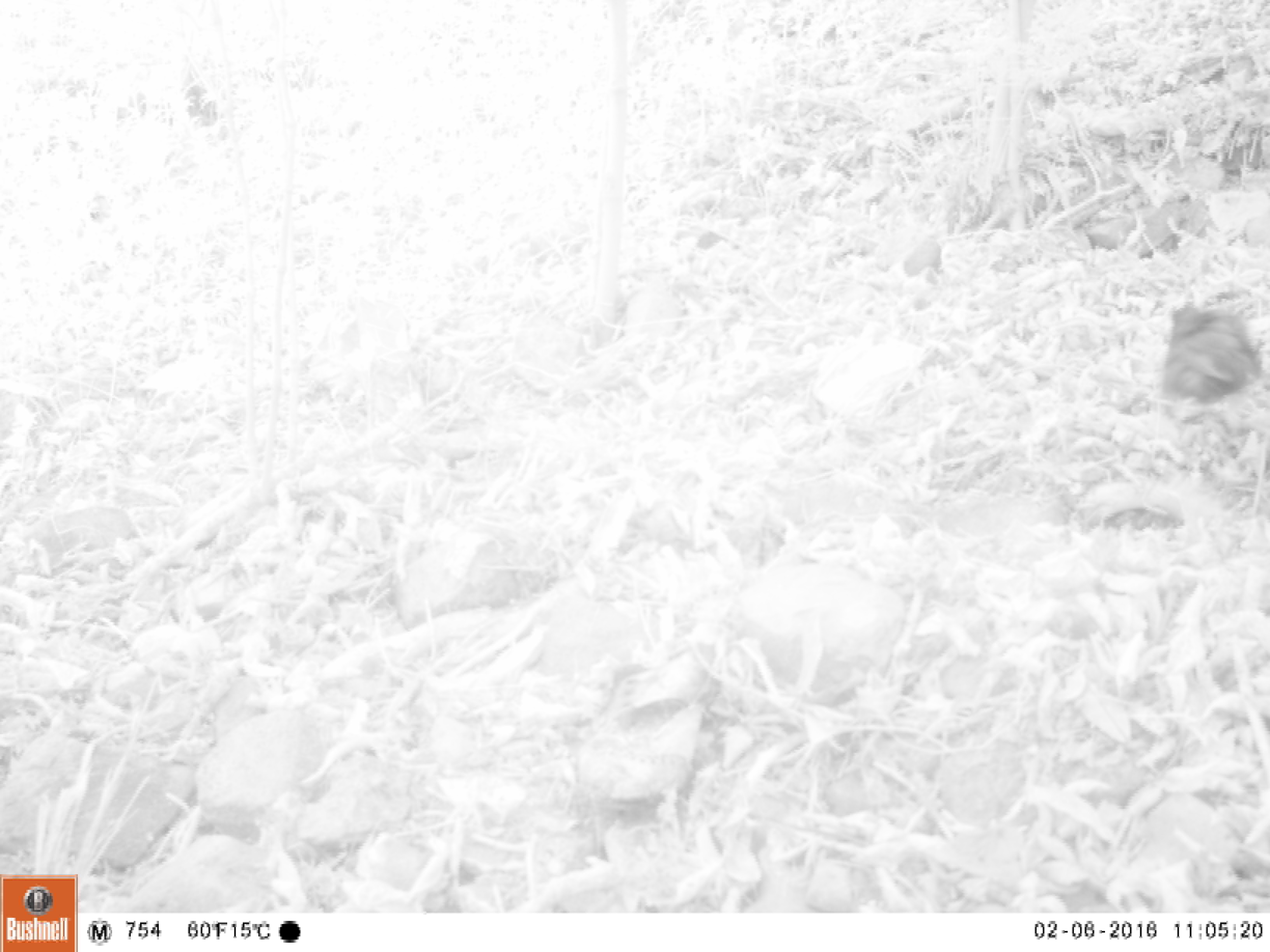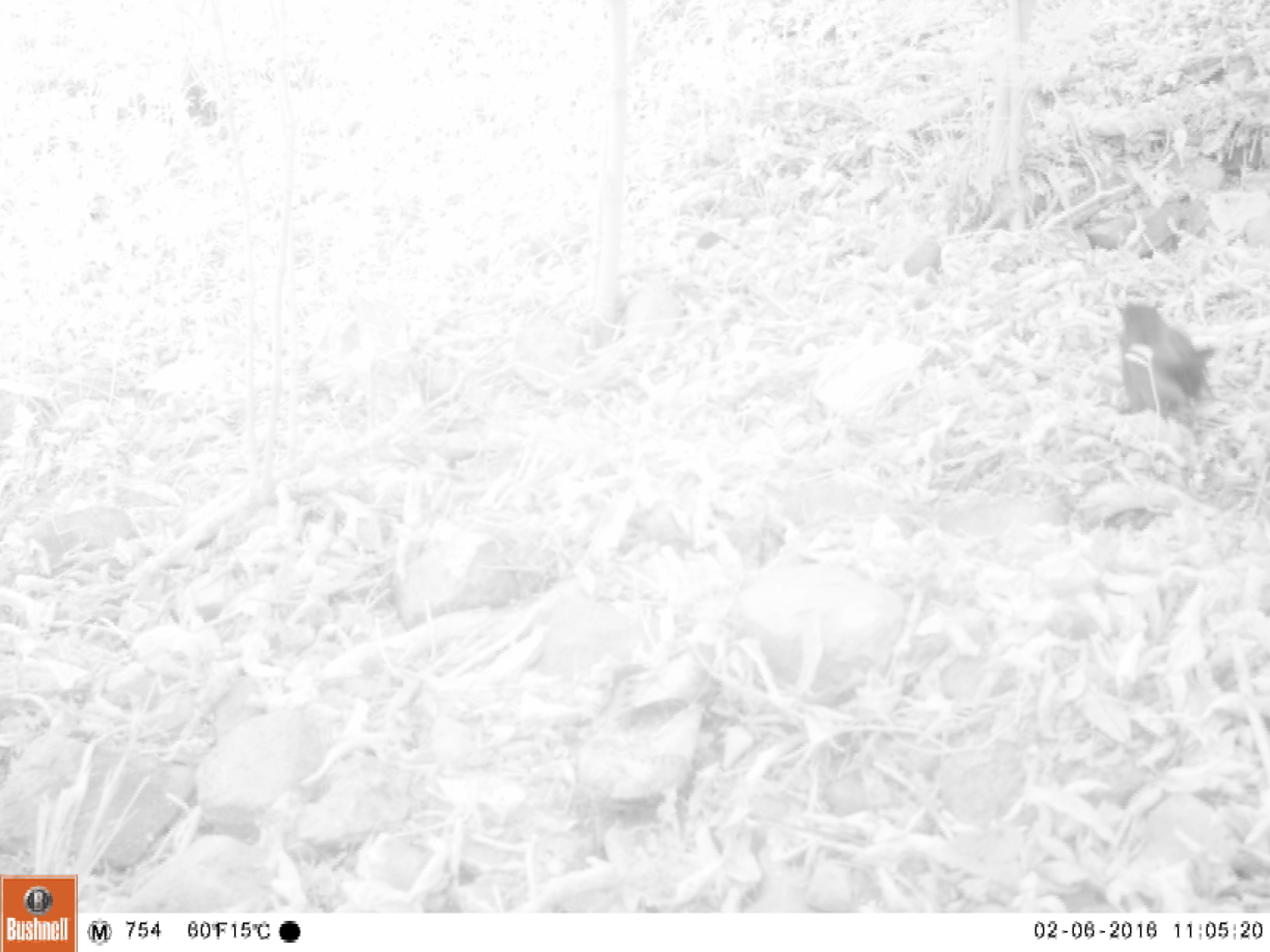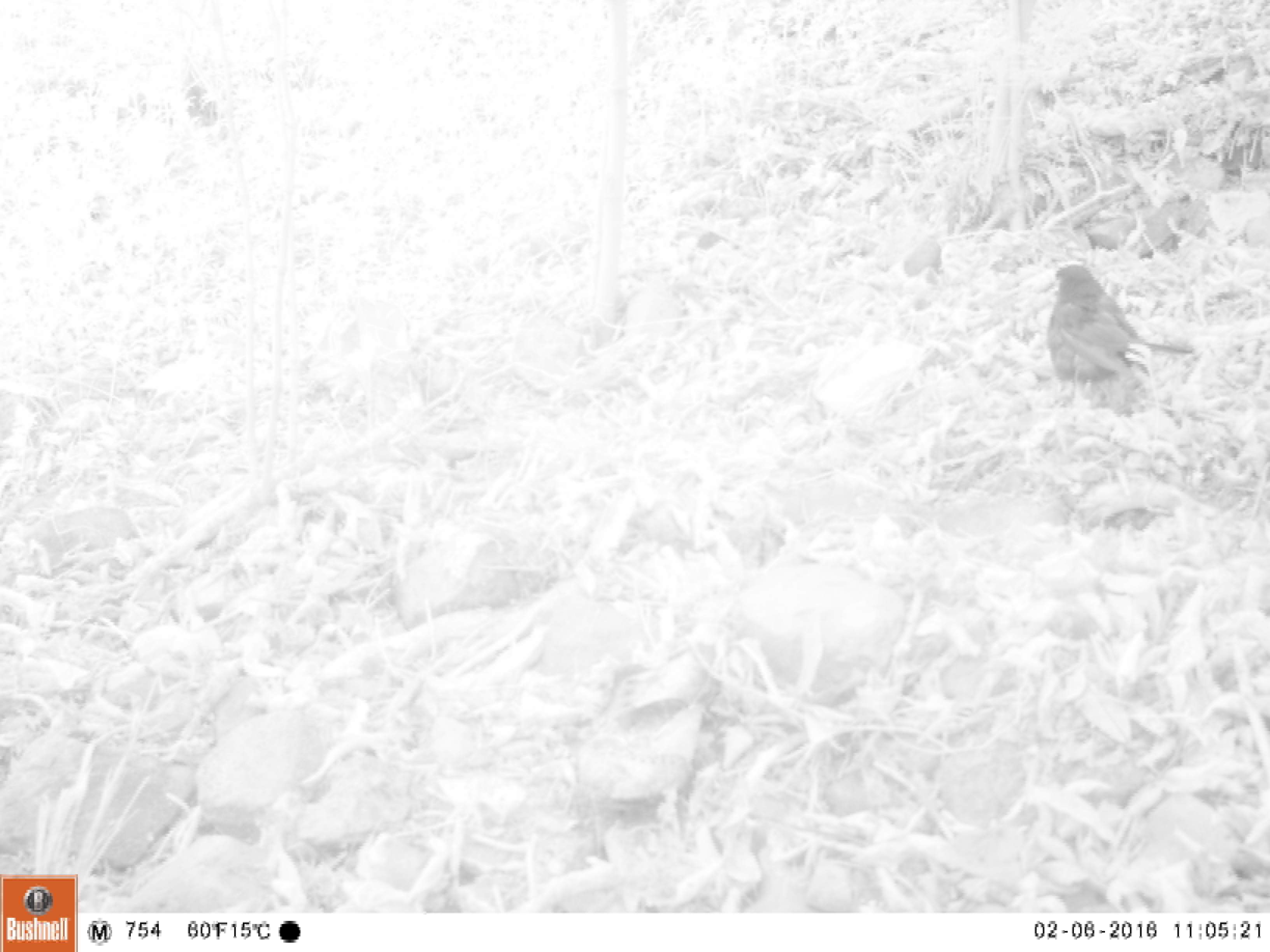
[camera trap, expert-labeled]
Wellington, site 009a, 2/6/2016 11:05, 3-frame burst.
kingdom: Animalia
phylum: Chordata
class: Aves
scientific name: Aves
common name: bird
Bird (Aves).